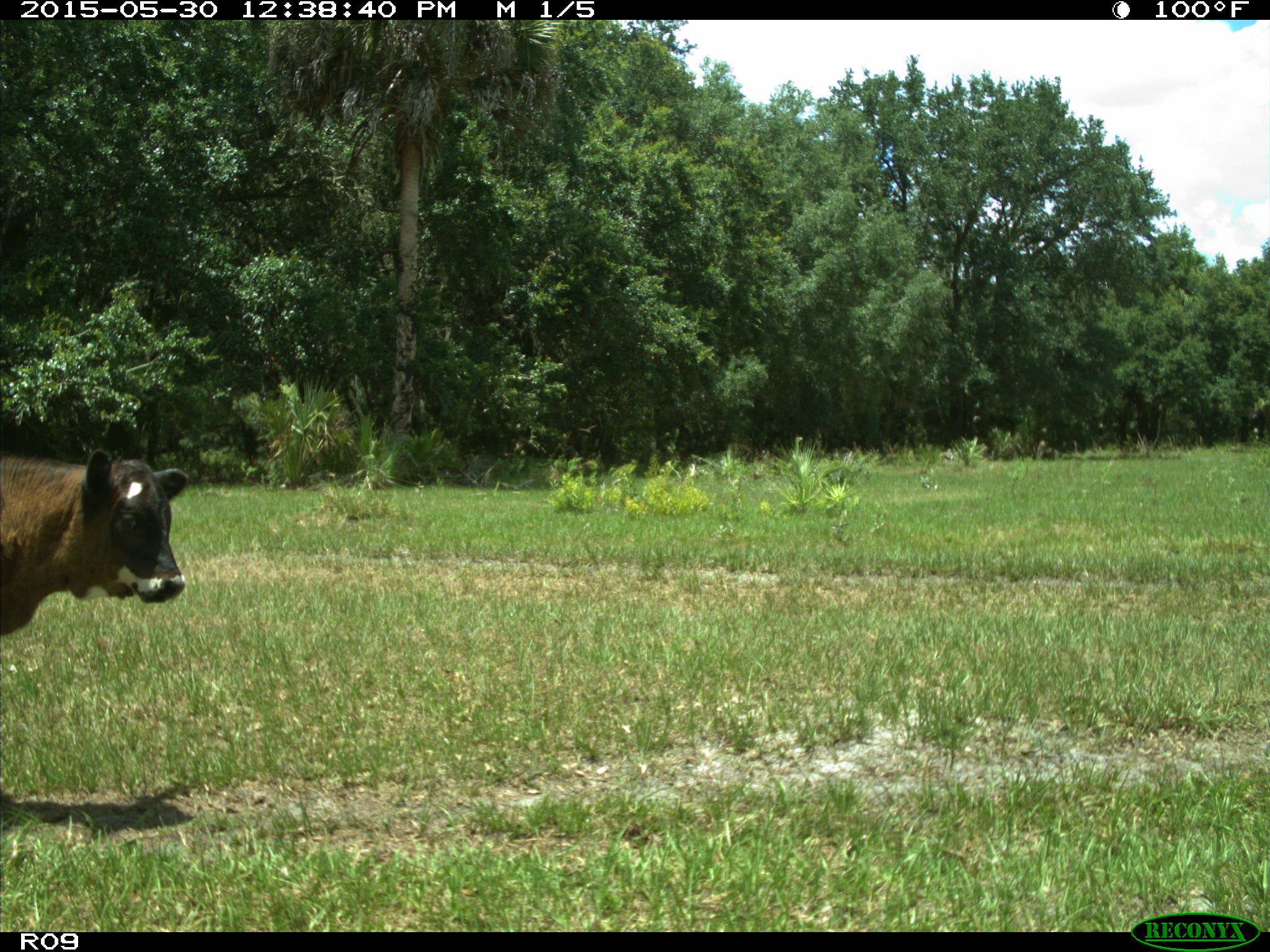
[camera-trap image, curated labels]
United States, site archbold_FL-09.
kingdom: Animalia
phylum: Chordata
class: Mammalia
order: Artiodactyla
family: Bovidae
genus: Bos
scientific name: Bos taurus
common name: domestic cow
Bos taurus (domestic cow).